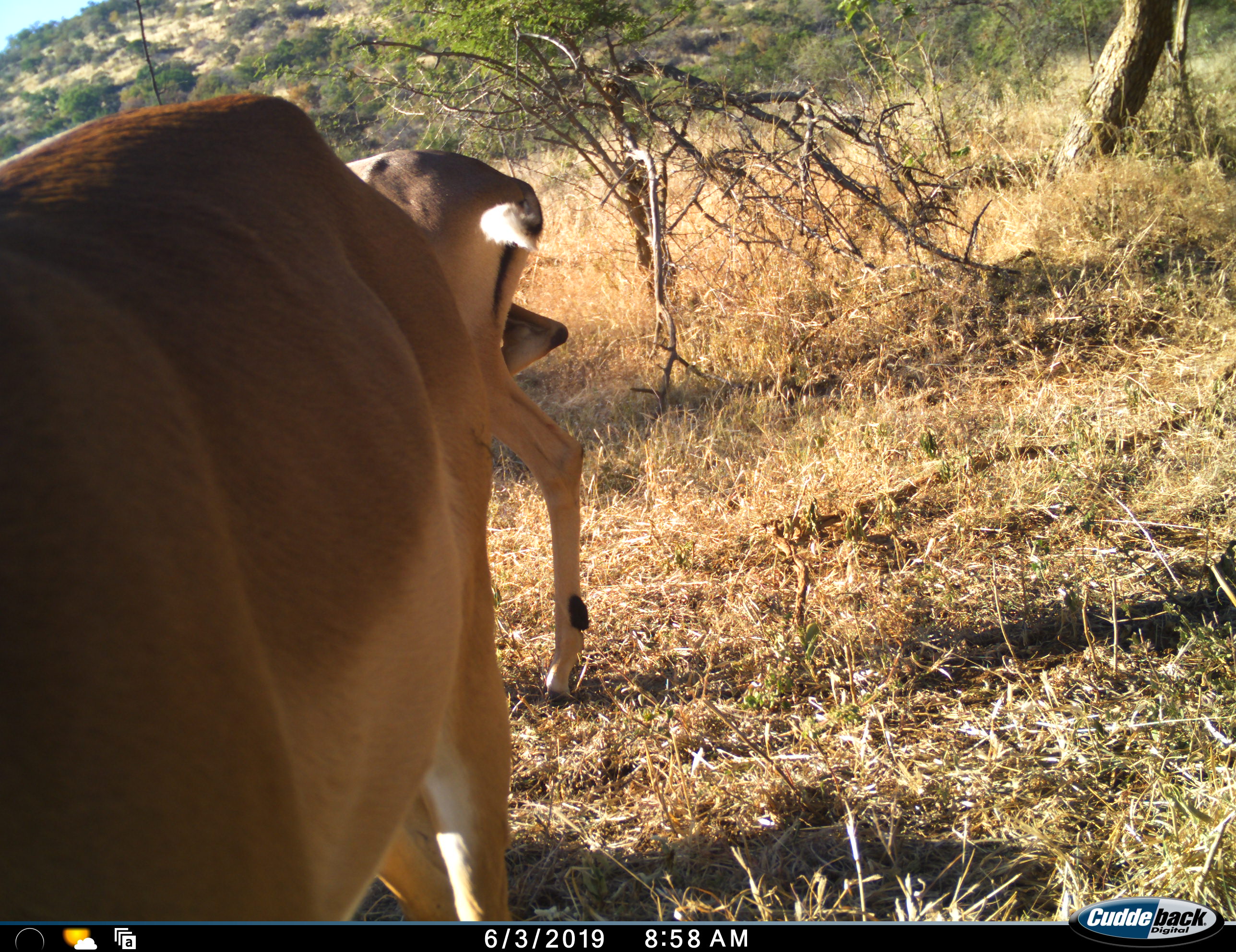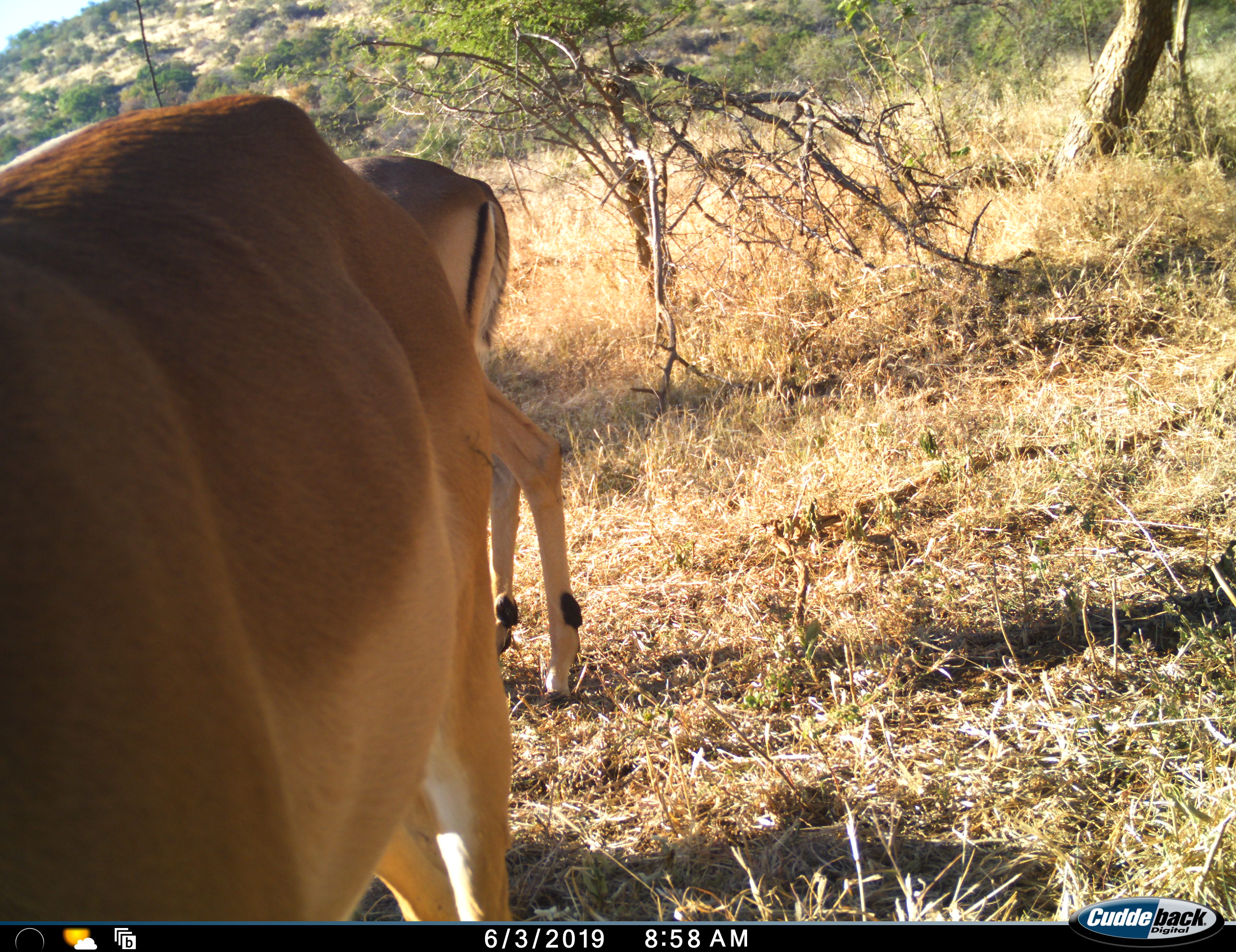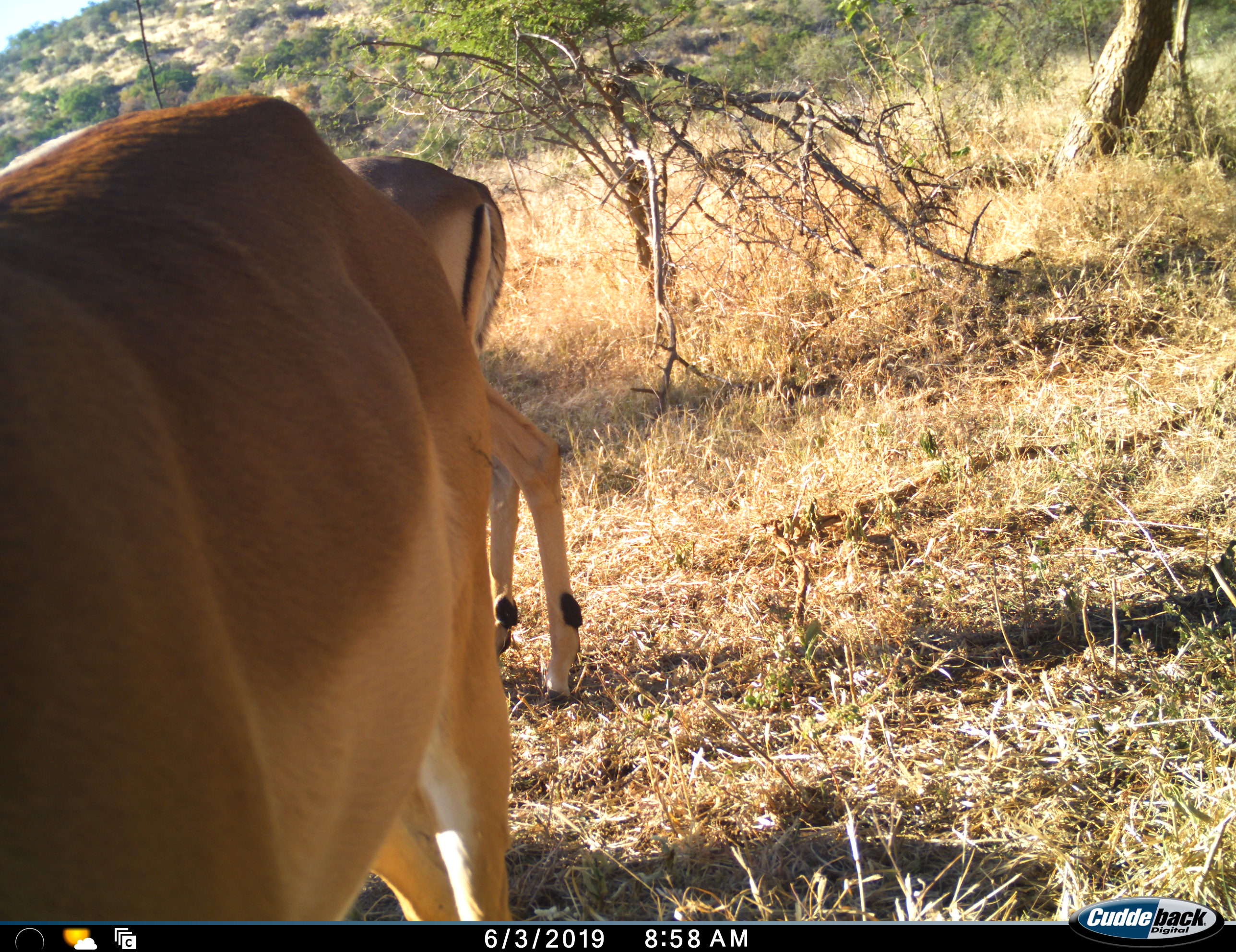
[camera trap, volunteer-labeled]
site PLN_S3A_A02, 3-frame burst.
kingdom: Animalia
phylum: Chordata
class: Mammalia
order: Artiodactyla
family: Bovidae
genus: Aepyceros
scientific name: Aepyceros melampus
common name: impala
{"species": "impala (Aepyceros melampus)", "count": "2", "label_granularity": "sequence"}